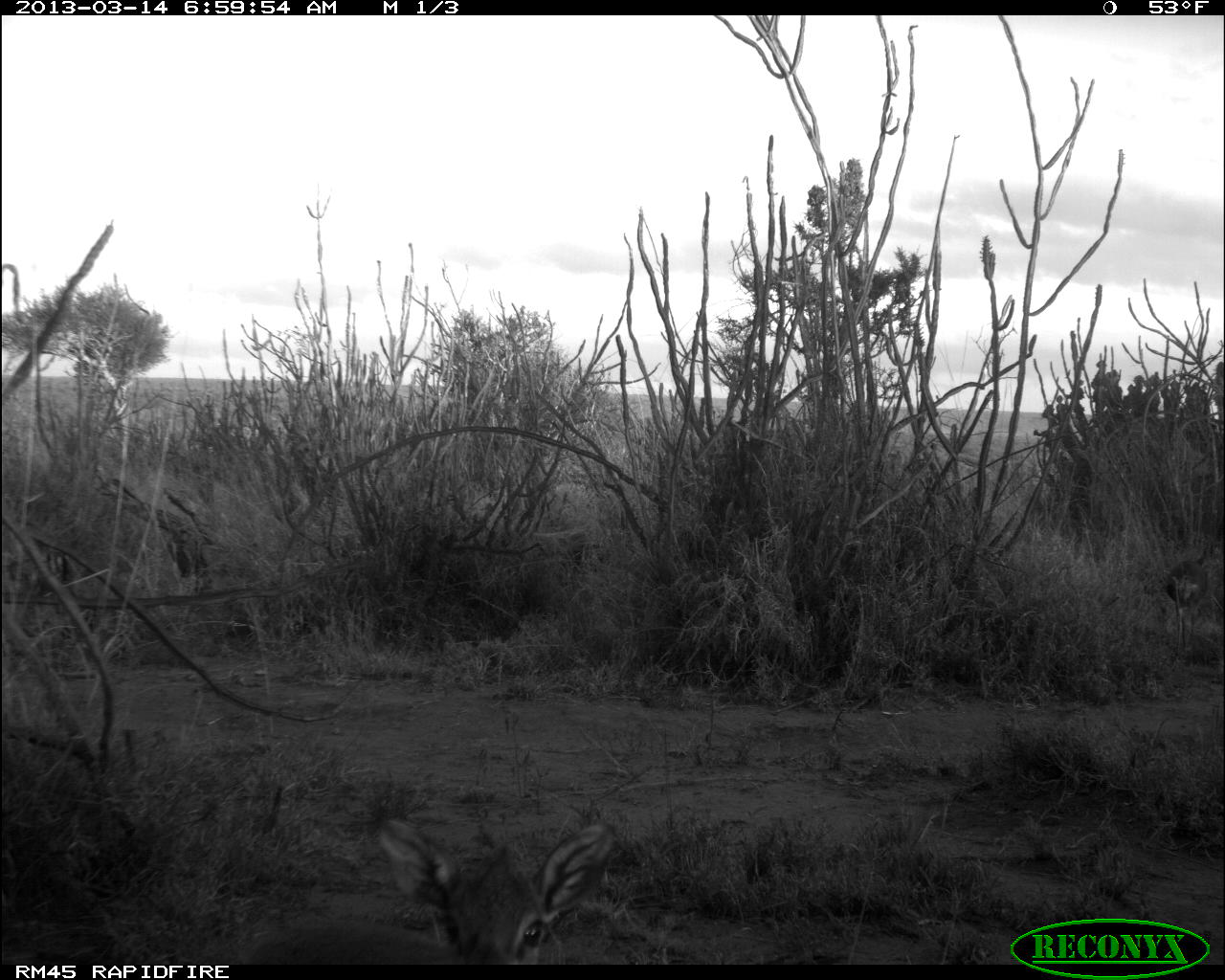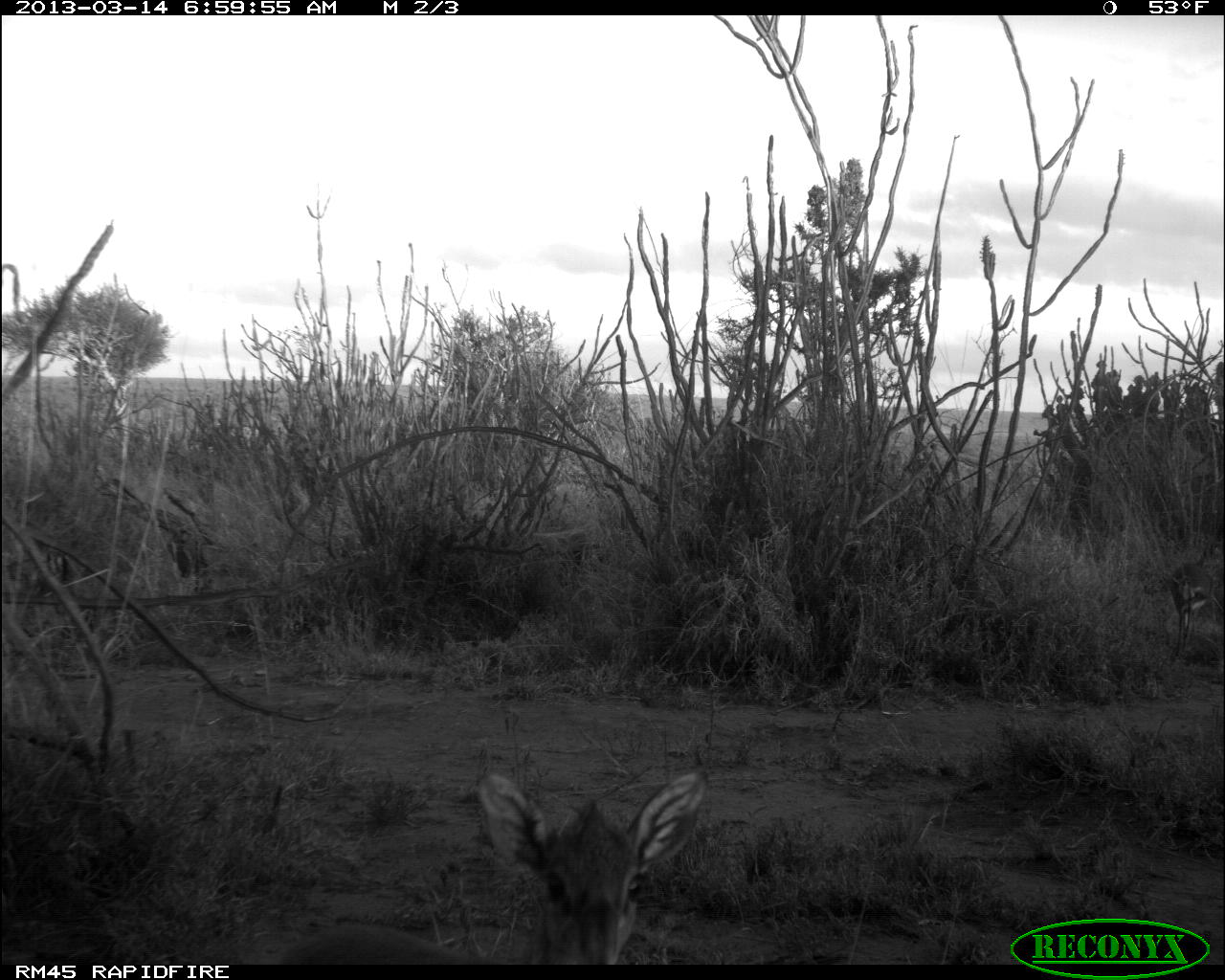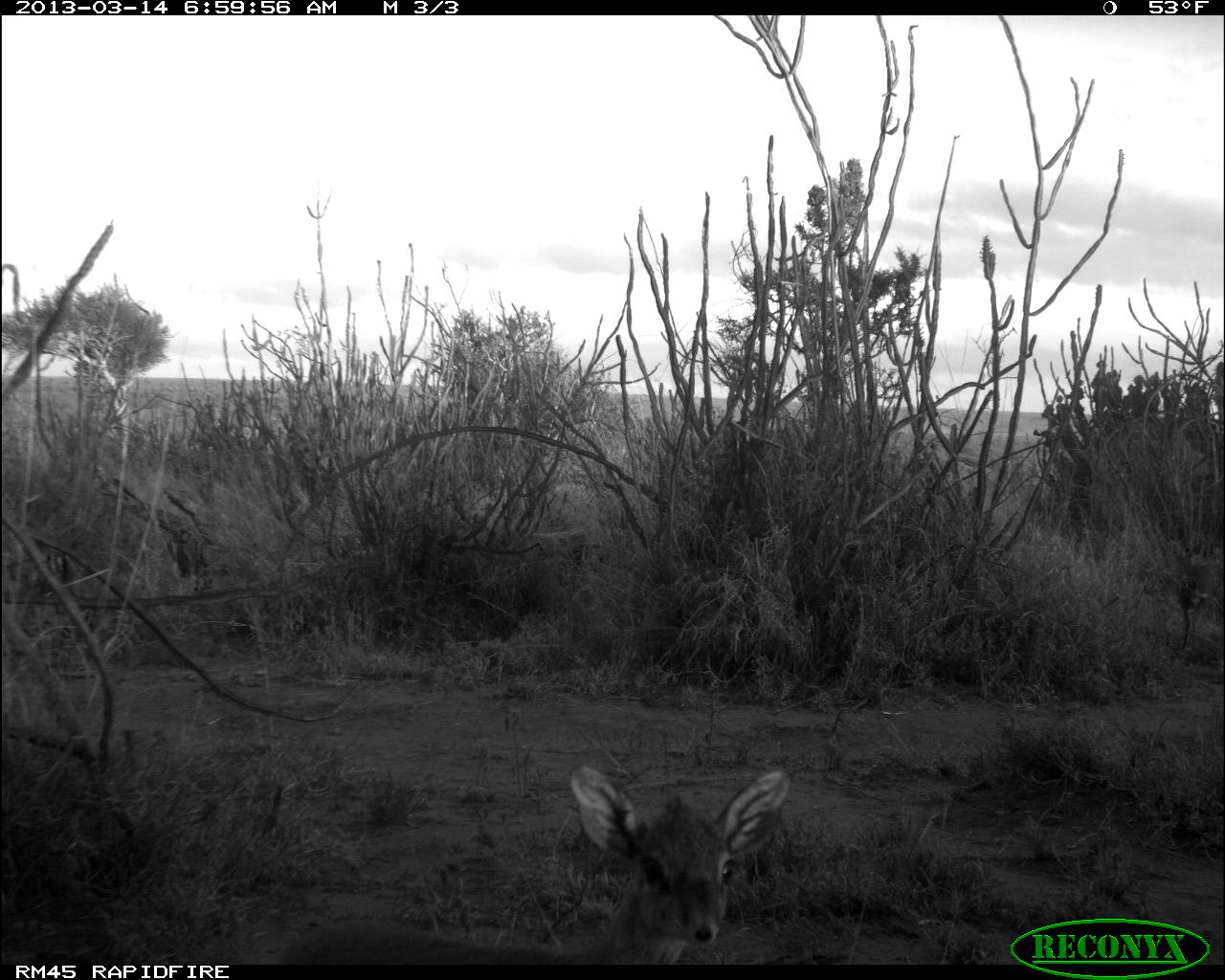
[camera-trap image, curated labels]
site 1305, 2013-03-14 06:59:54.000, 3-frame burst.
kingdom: Animalia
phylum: Chordata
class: Mammalia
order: Artiodactyla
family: Bovidae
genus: Madoqua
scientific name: Madoqua guentheri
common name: günther's dik-dik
Madoqua guentheri (günther's dik-dik), count 1.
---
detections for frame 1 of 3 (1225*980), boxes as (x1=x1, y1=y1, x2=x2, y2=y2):
madoqua guentheri: (x1=234, y1=815, x2=620, y2=964)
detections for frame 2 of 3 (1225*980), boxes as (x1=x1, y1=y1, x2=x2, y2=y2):
madoqua guentheri: (x1=278, y1=765, x2=708, y2=963)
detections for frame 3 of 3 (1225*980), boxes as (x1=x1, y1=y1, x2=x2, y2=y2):
madoqua guentheri: (x1=275, y1=759, x2=790, y2=959)